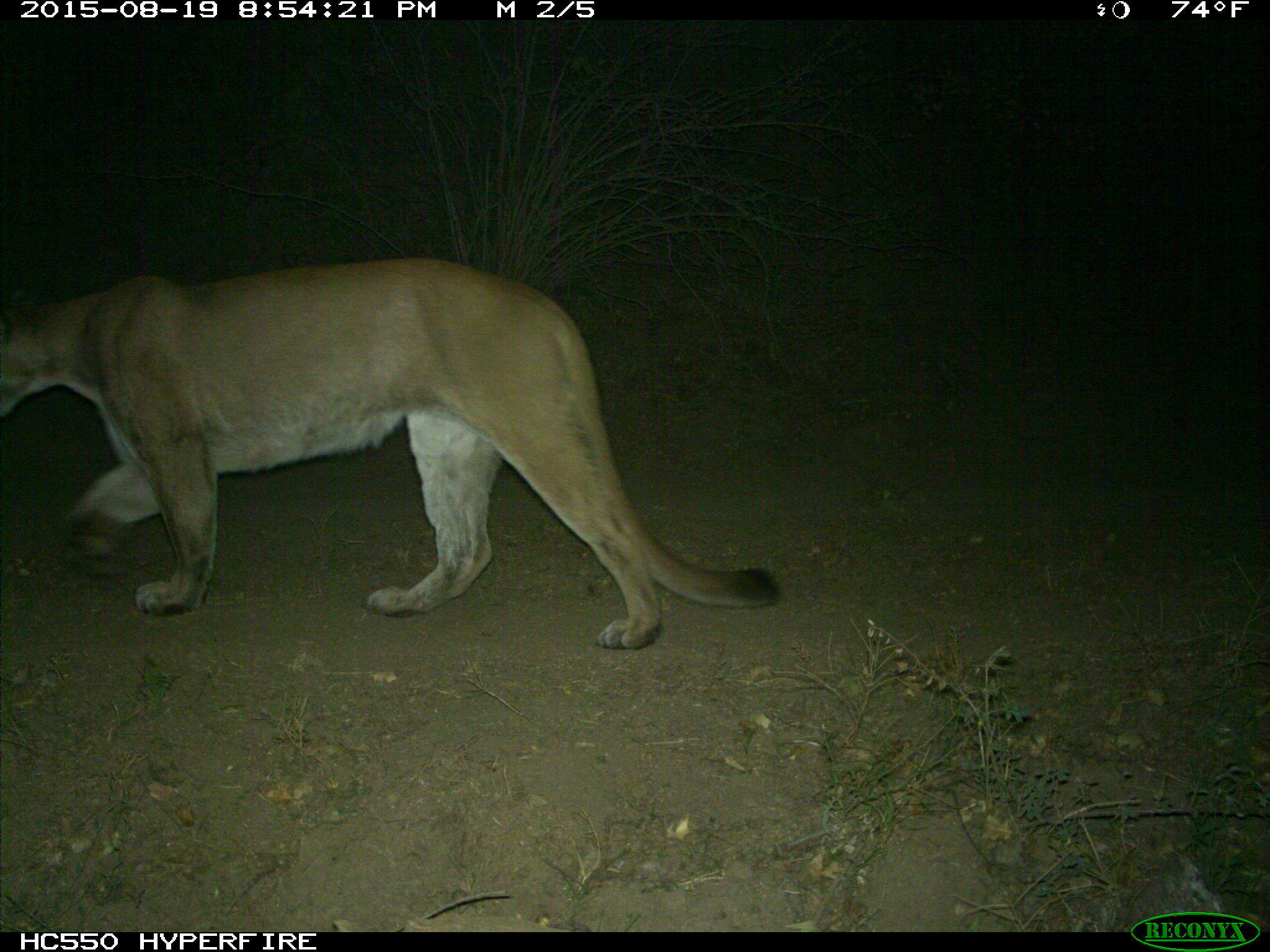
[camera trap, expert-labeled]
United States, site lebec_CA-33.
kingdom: Animalia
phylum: Chordata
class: Mammalia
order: Carnivora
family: Felidae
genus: Puma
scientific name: Puma concolor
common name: mountain lion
Puma concolor (mountain lion).